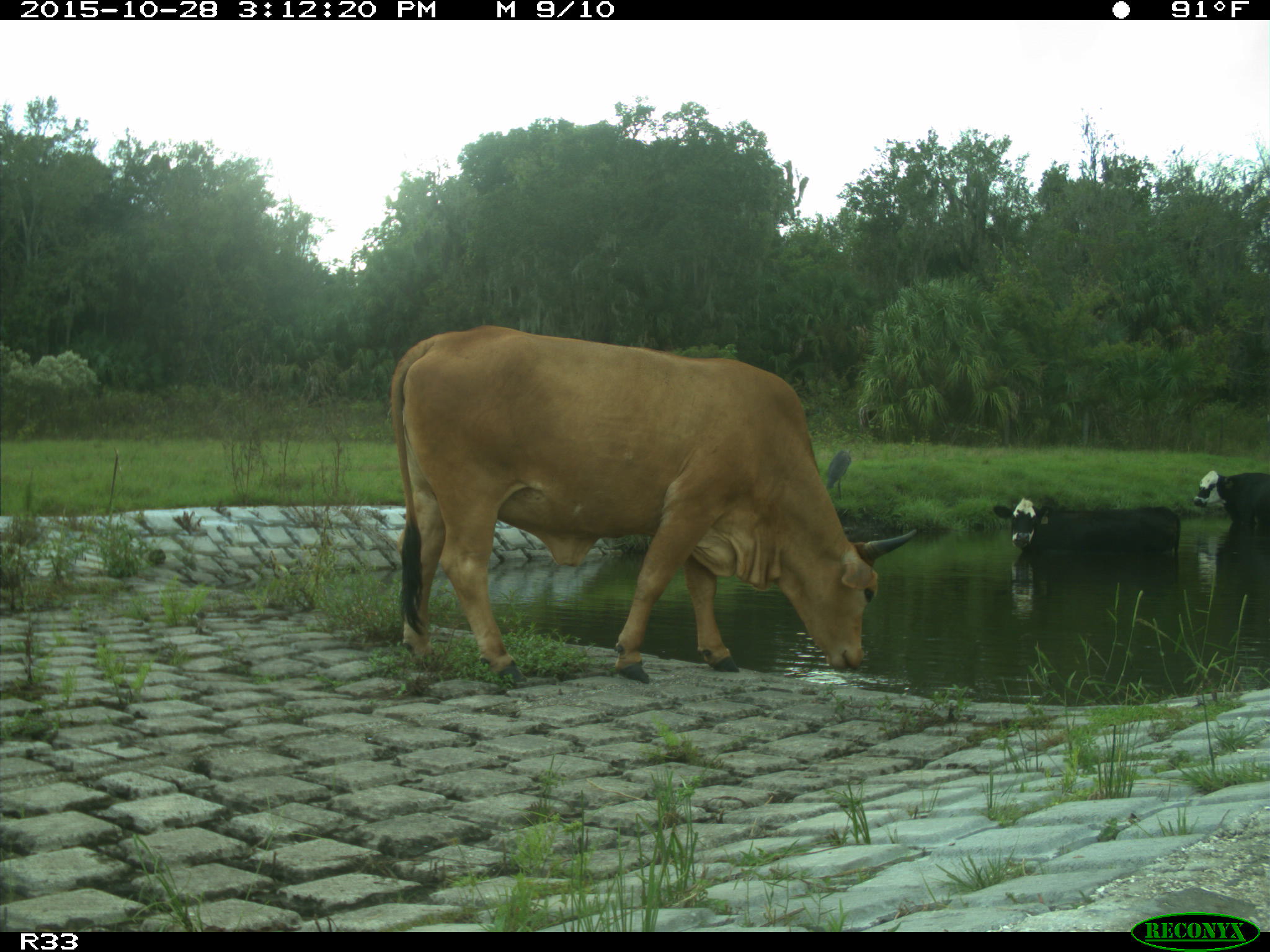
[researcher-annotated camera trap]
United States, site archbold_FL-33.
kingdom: Animalia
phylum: Chordata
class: Mammalia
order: Artiodactyla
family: Bovidae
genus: Bos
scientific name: Bos taurus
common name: domestic cow